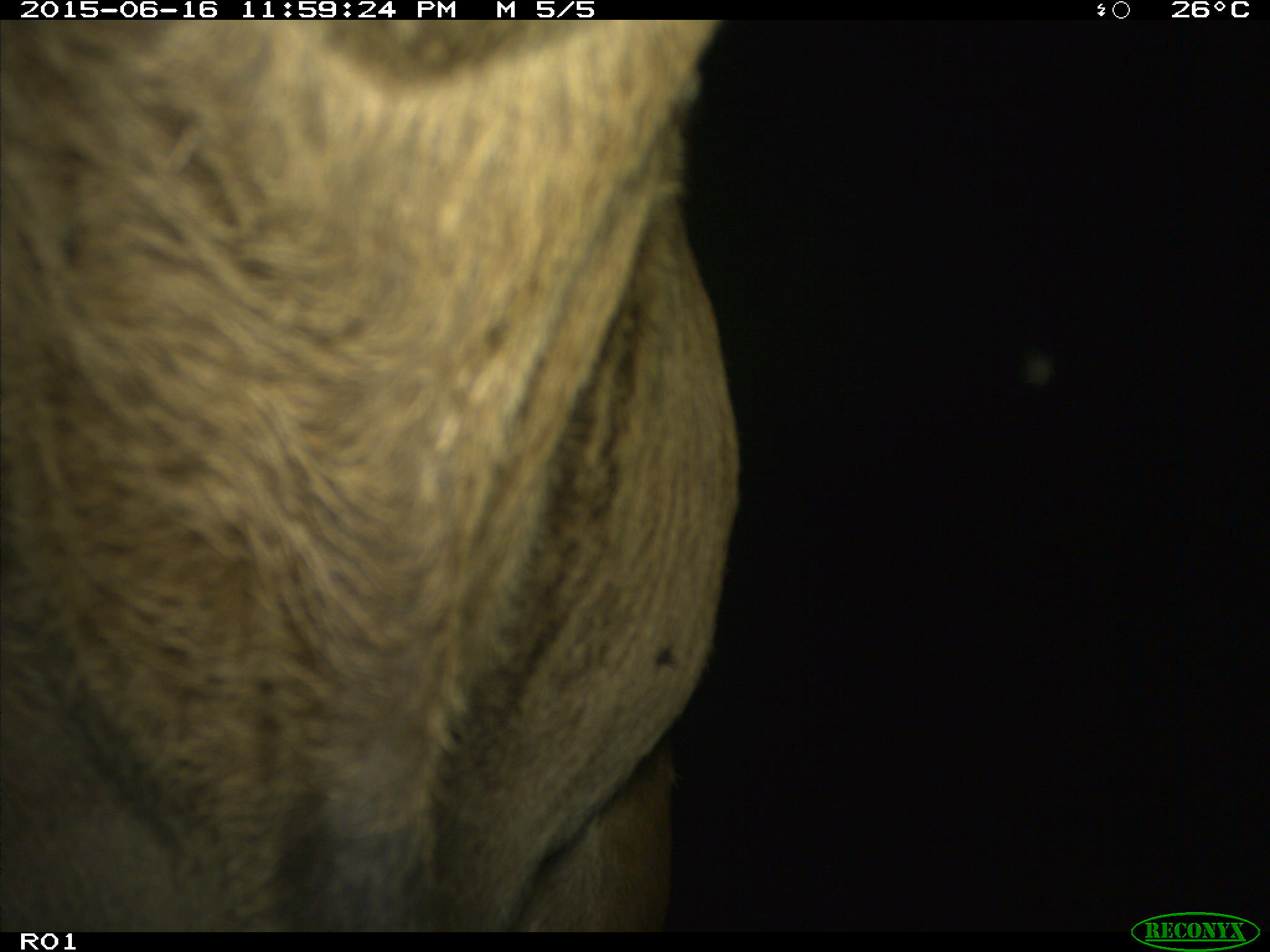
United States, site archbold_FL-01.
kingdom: Animalia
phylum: Chordata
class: Mammalia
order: Artiodactyla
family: Bovidae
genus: Bos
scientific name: Bos taurus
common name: domestic cow